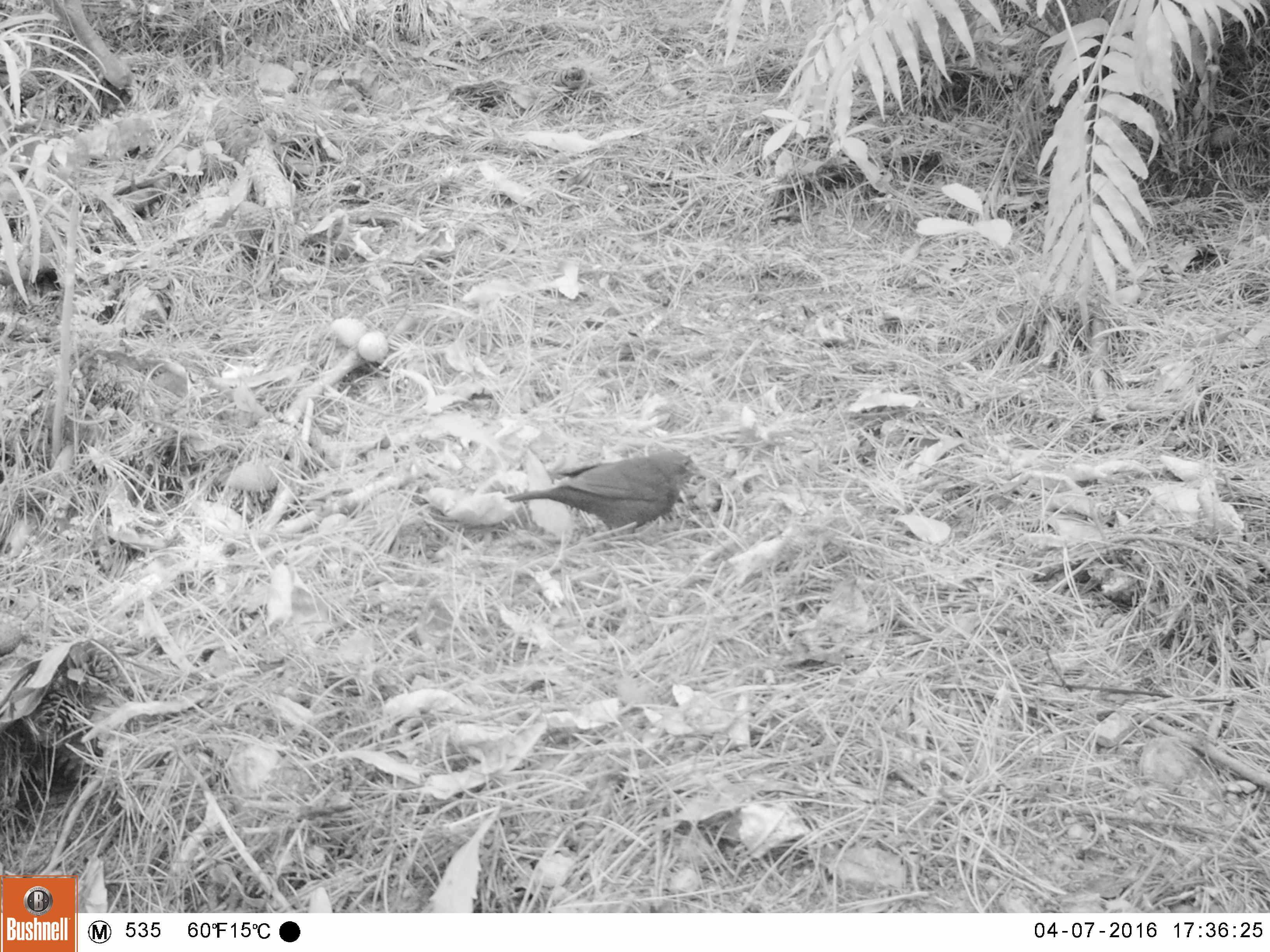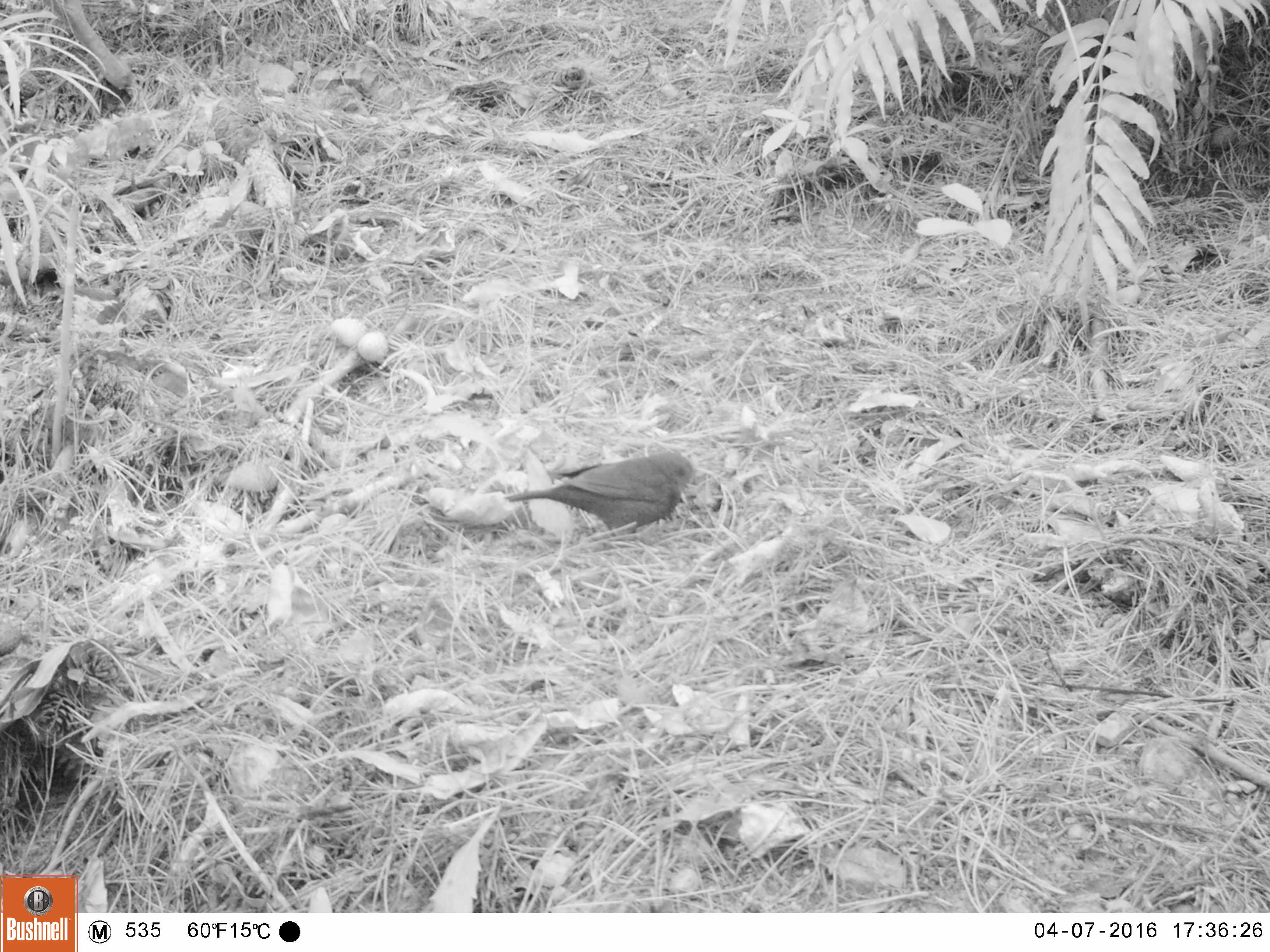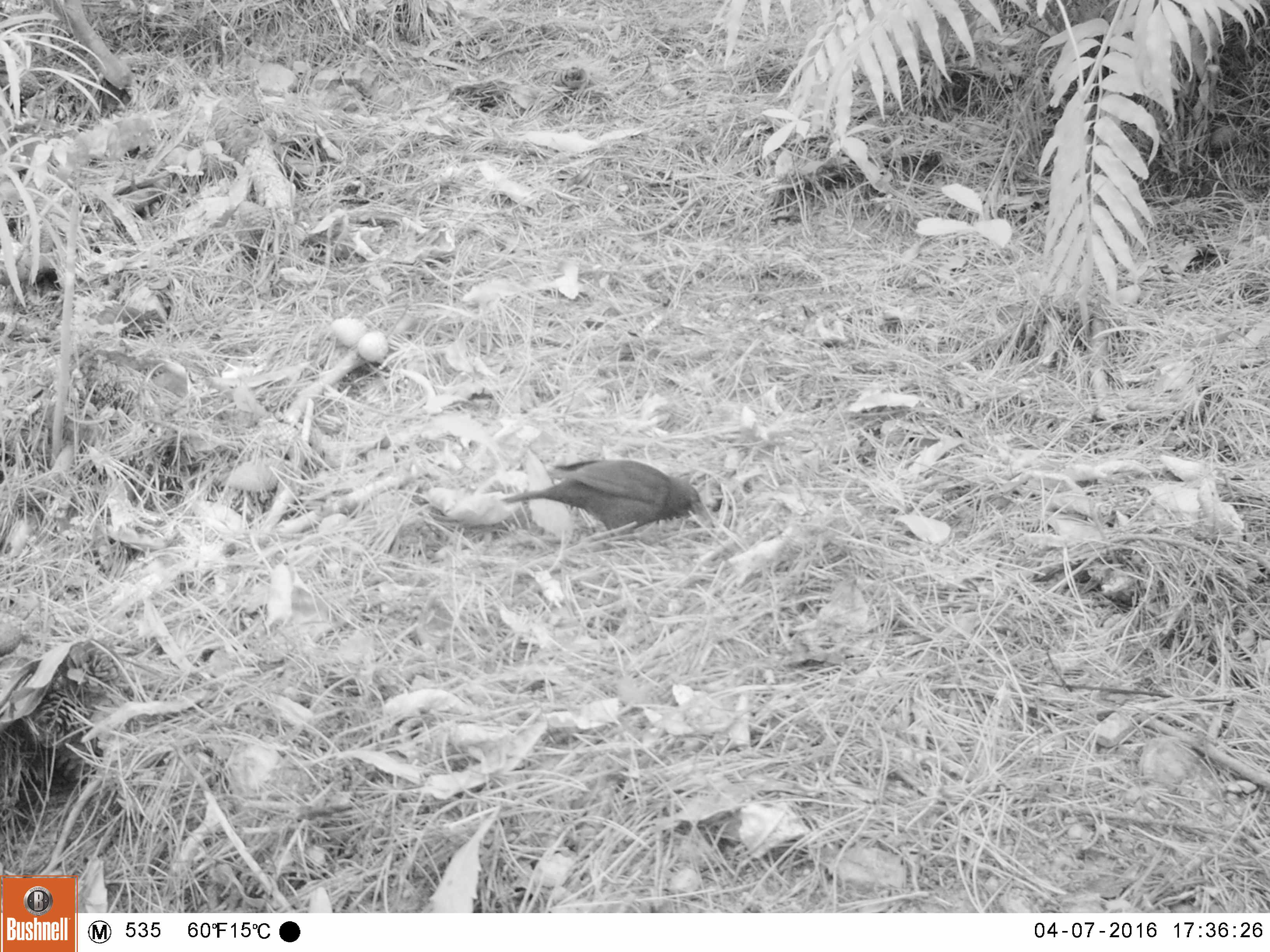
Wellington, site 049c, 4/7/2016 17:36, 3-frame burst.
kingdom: Animalia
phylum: Chordata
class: Aves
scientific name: Aves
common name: bird